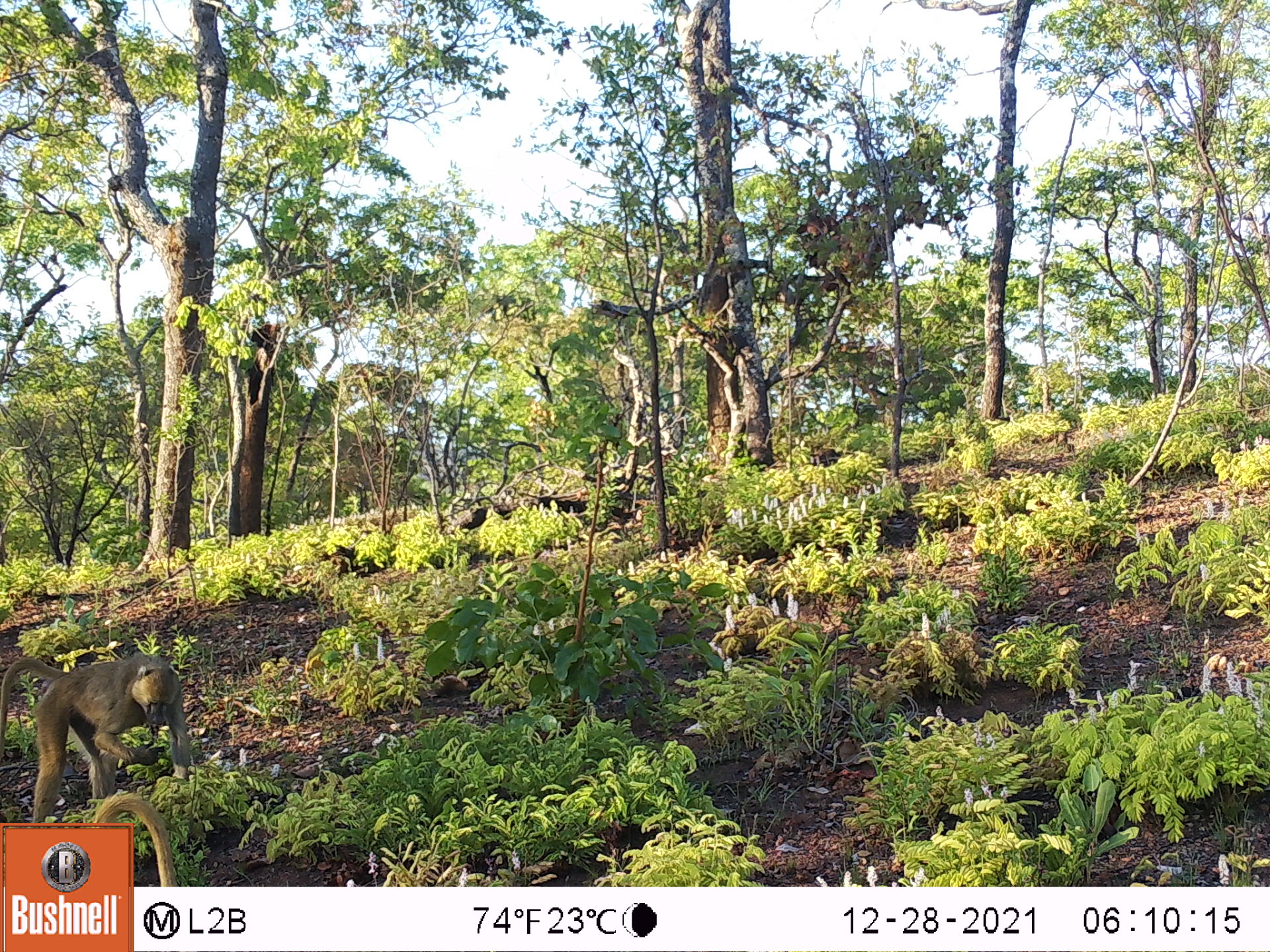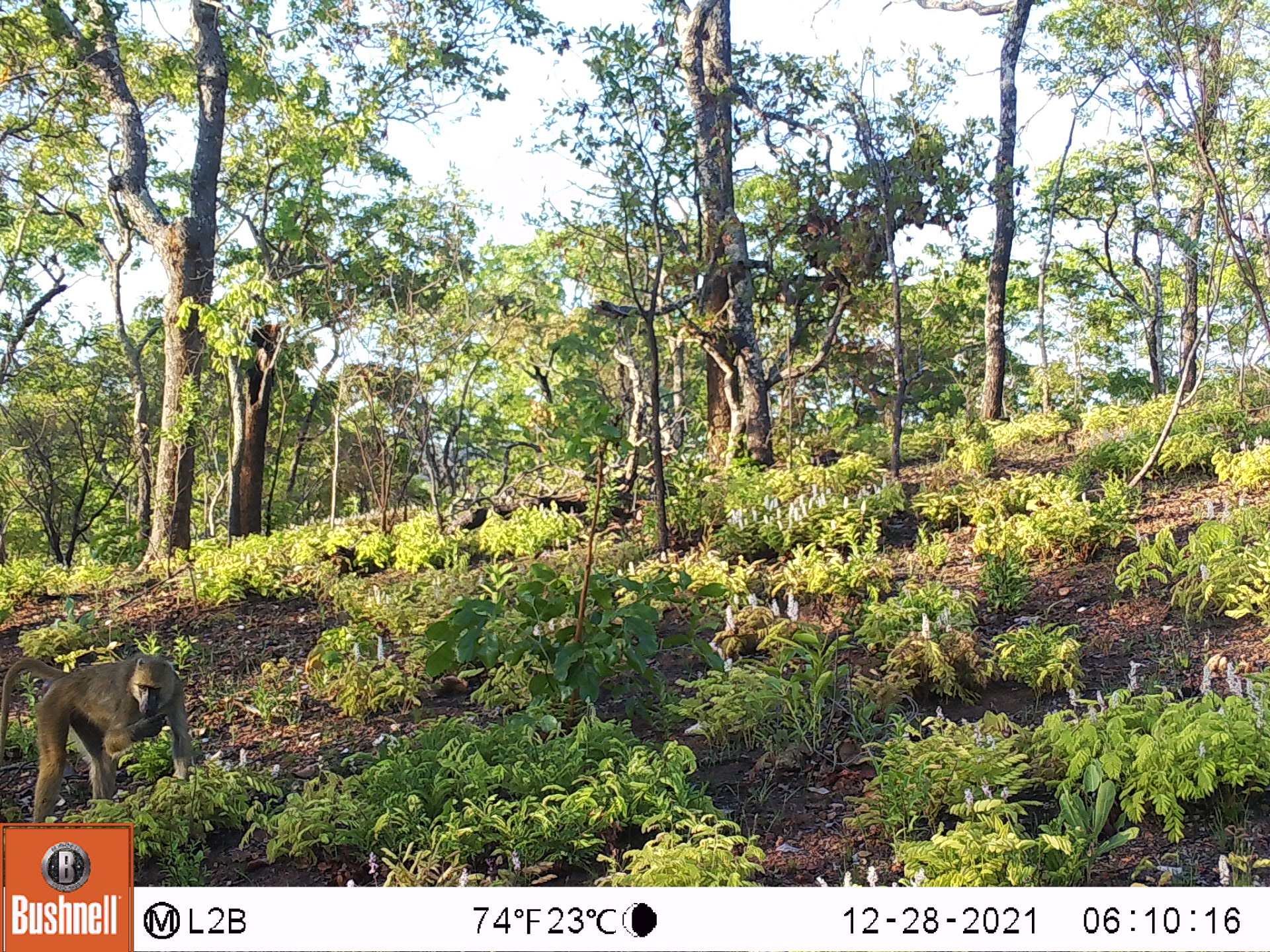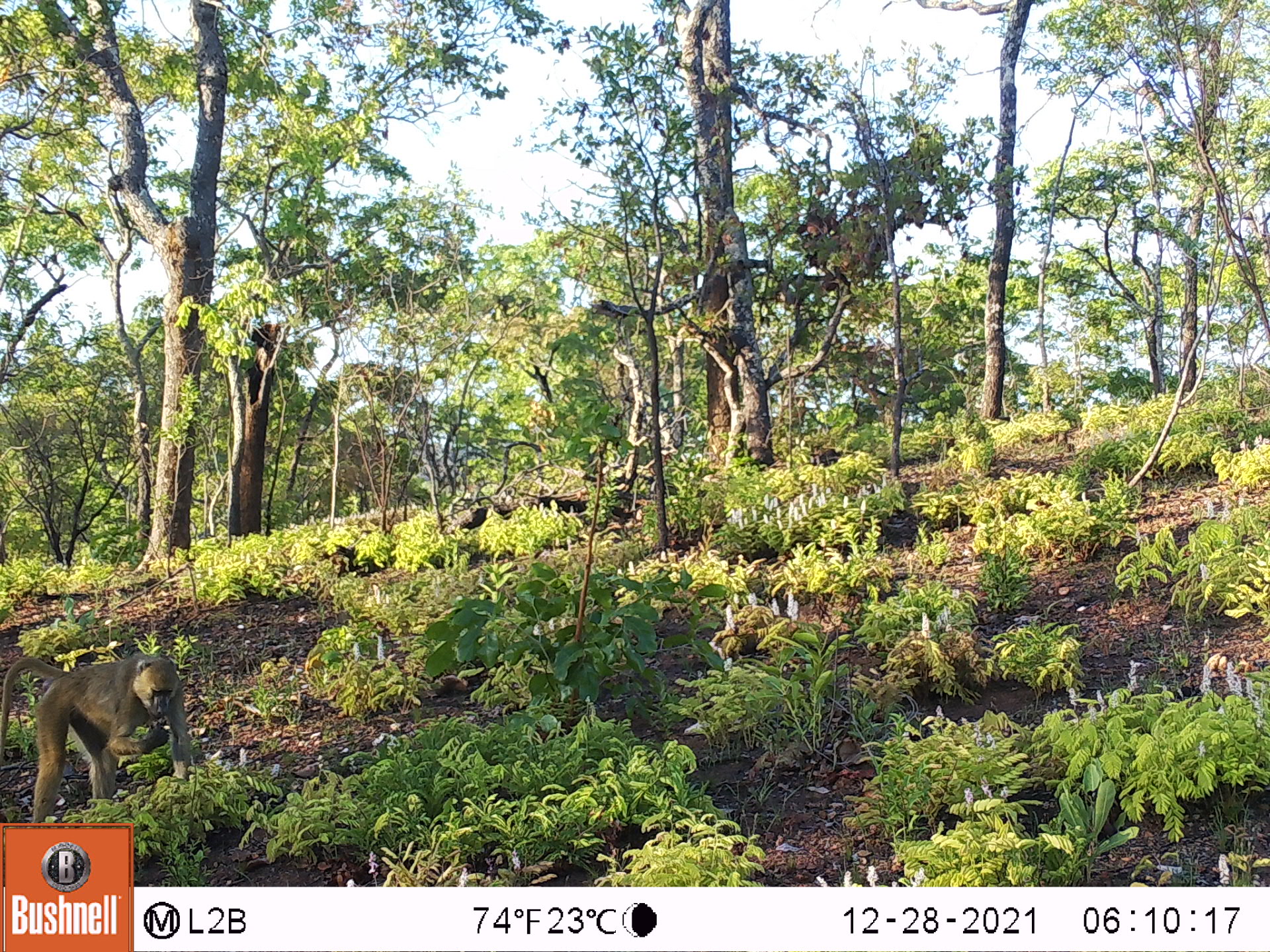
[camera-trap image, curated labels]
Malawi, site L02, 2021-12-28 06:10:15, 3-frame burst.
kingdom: Animalia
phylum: Chordata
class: Mammalia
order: Primates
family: Cercopithecidae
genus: Papio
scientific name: Papio cynocephalus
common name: yellow baboon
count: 2